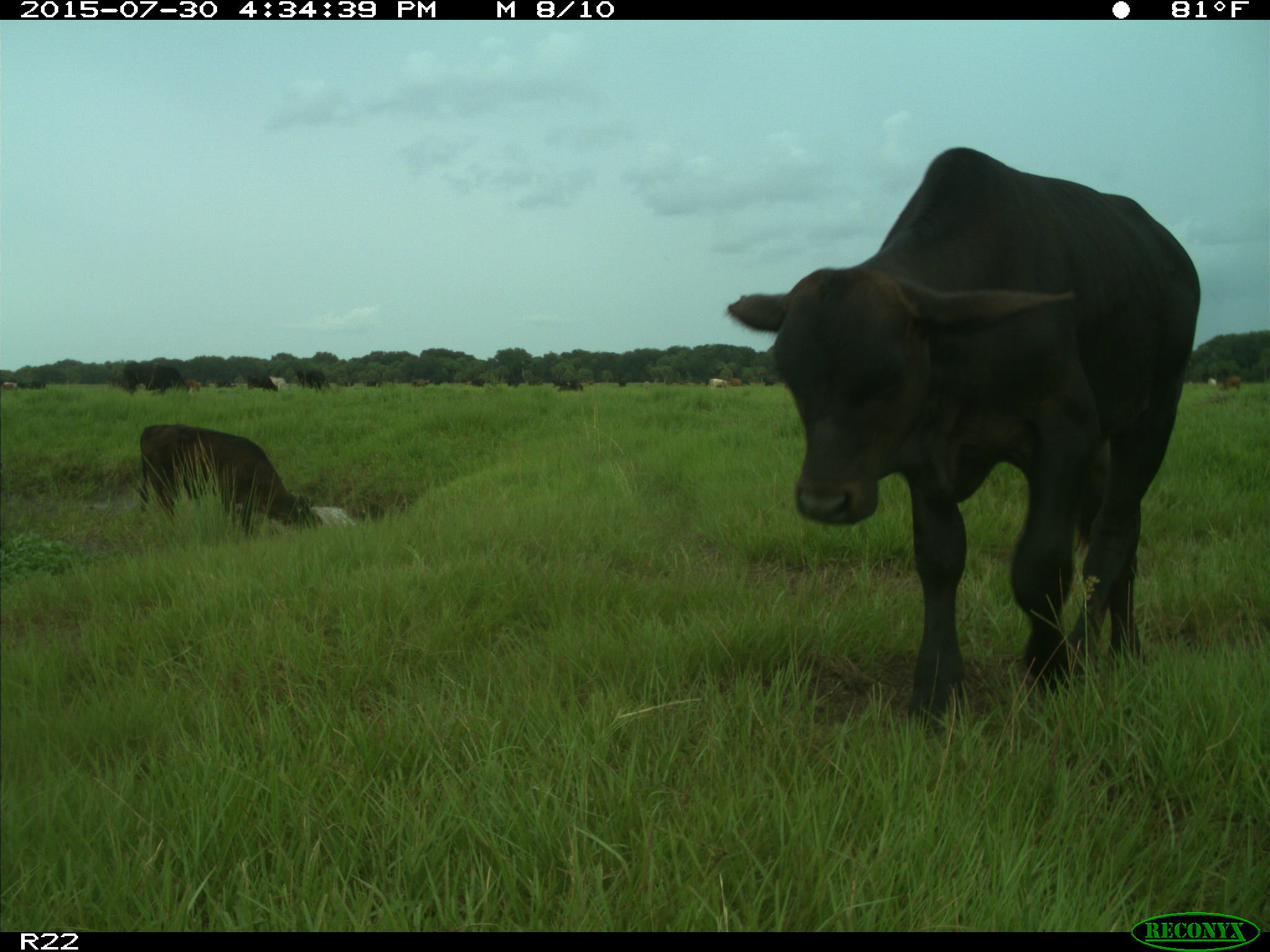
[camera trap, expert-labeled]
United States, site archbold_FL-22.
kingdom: Animalia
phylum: Chordata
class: Mammalia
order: Artiodactyla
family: Bovidae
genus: Bos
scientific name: Bos taurus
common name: domestic cow